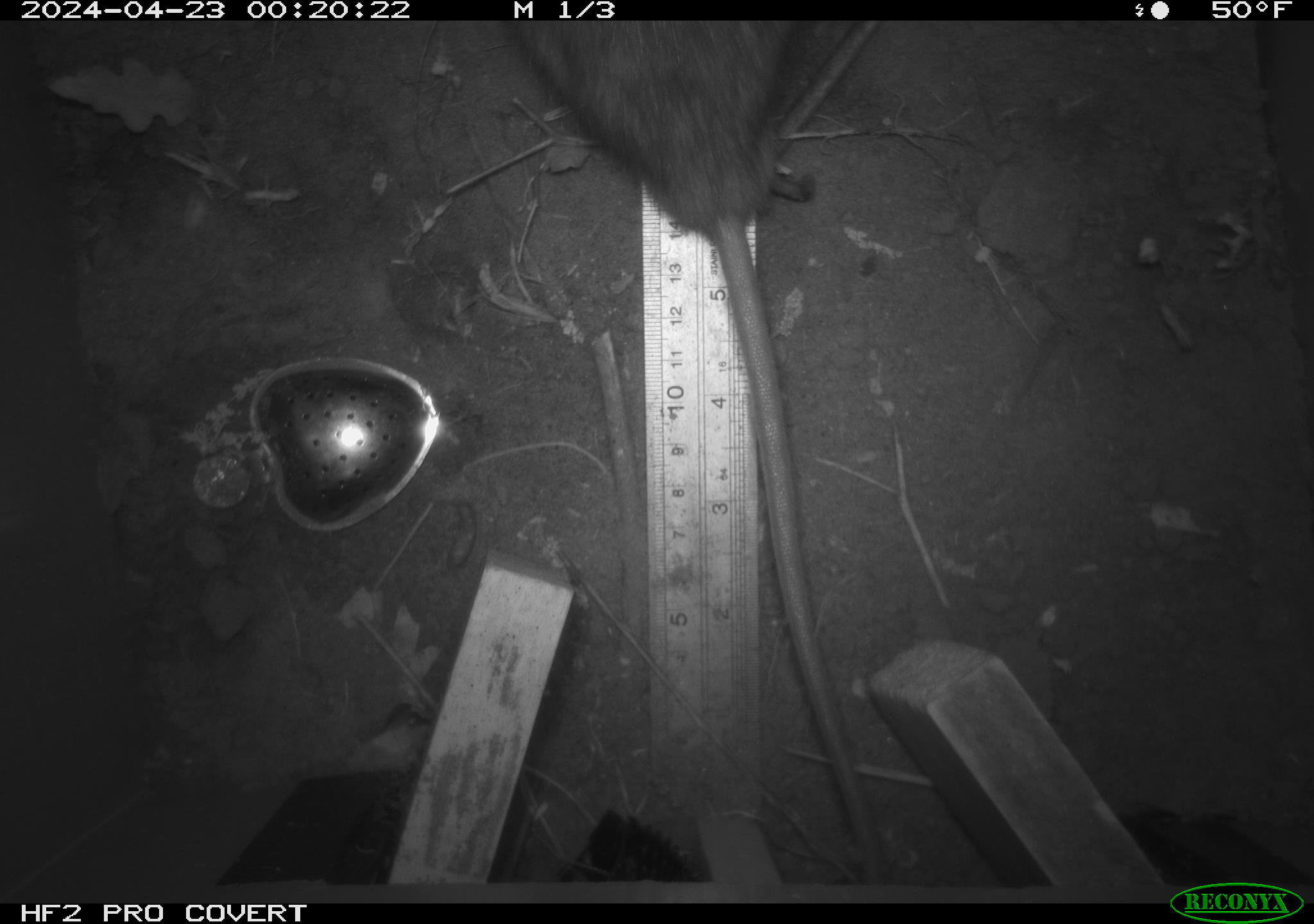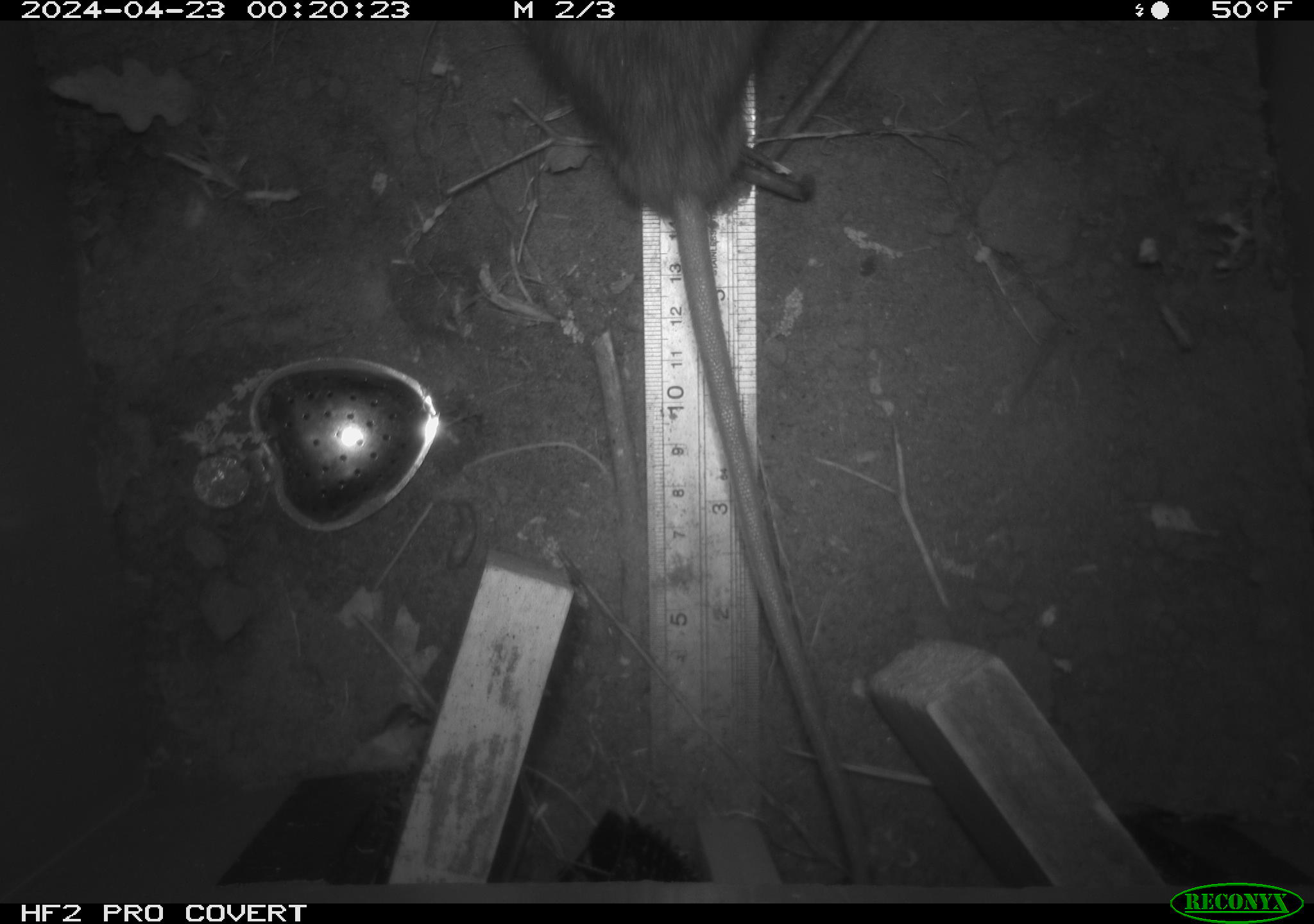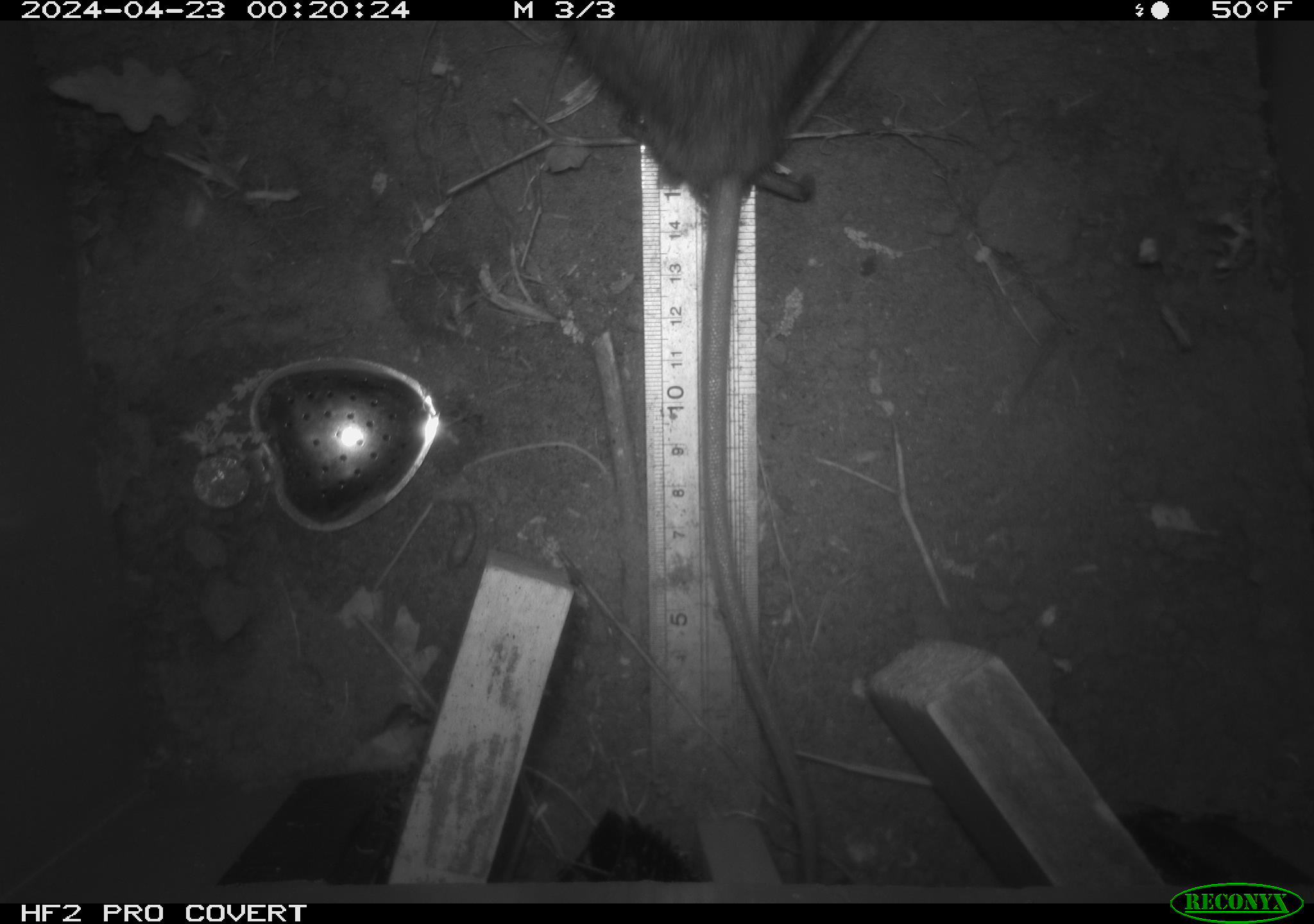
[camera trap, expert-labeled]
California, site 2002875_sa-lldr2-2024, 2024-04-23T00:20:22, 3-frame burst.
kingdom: Animalia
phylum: Chordata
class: Mammalia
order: Rodentia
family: Muridae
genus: Rattus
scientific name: Rattus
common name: rat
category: rattus species